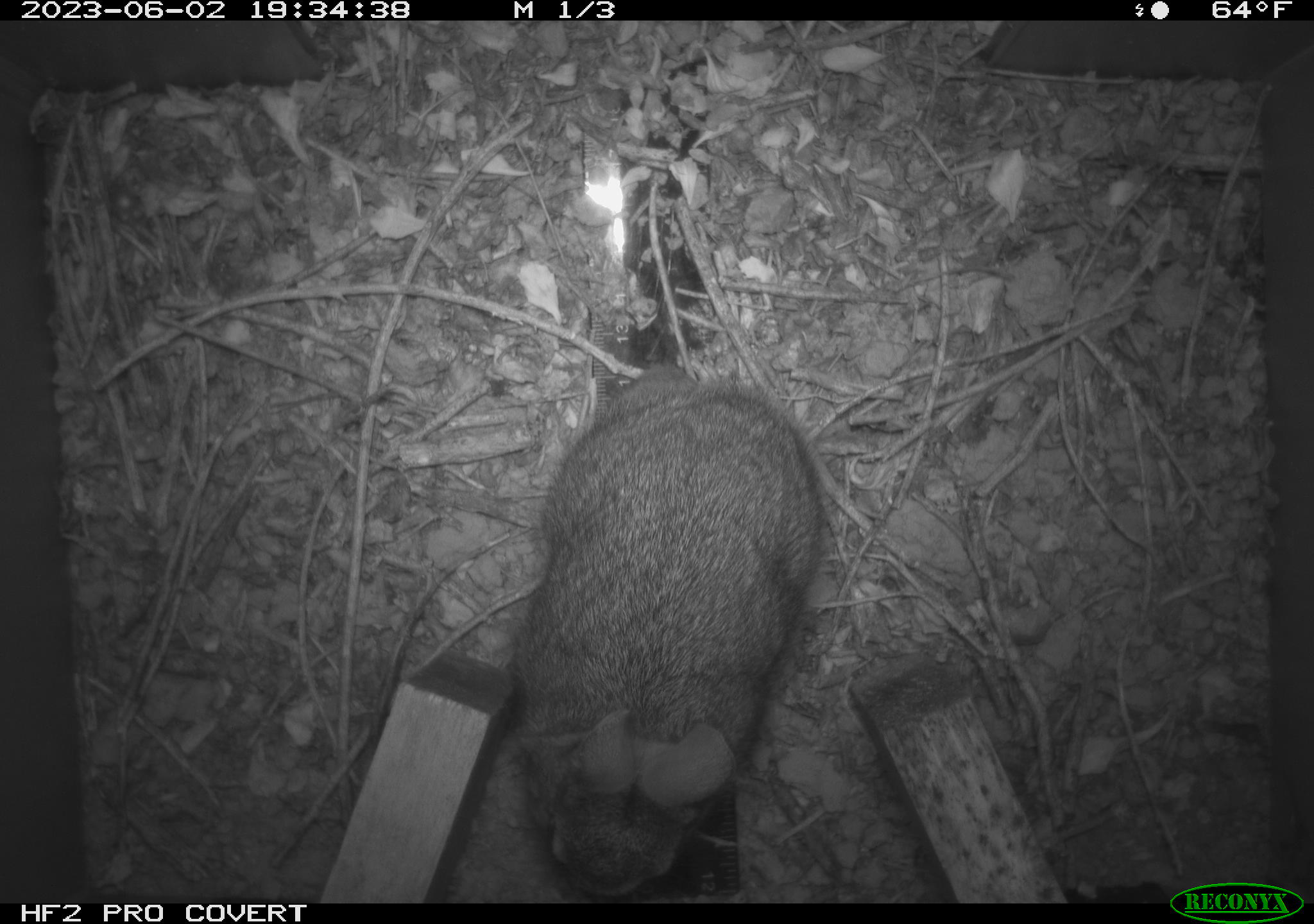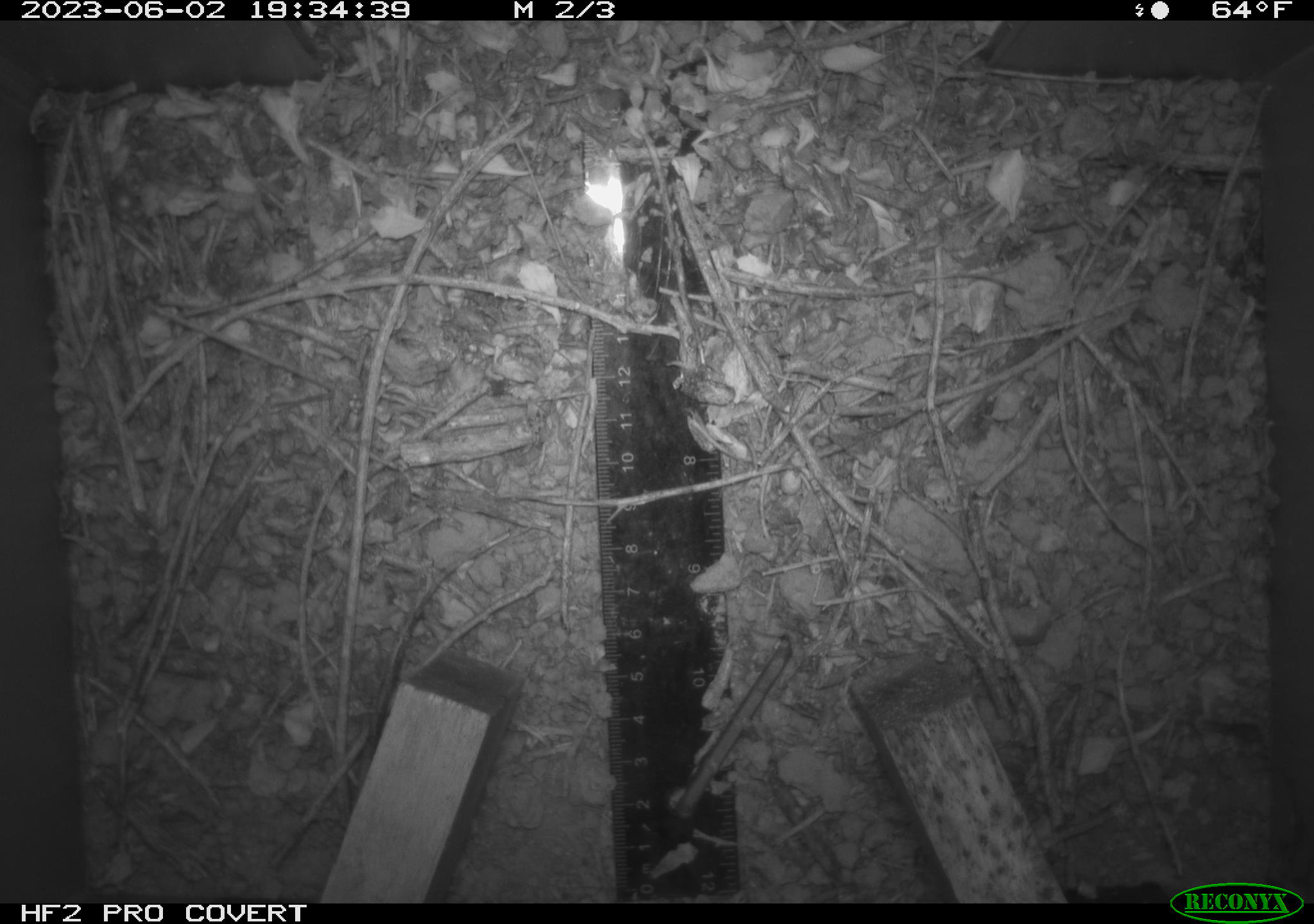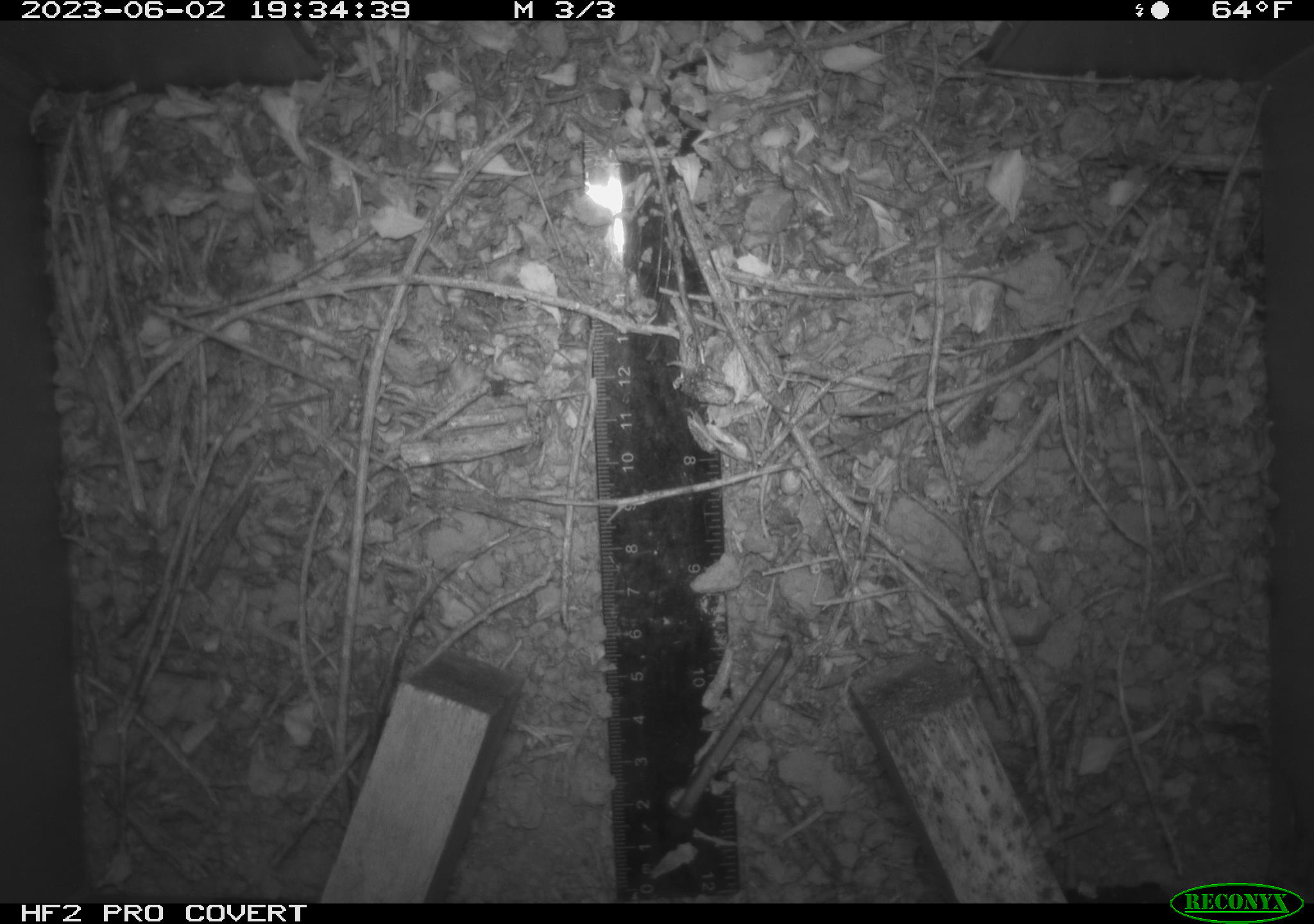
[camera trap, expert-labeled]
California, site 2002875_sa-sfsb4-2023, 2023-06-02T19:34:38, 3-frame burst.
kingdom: Animalia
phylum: Chordata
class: Mammalia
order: Lagomorpha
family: Leporidae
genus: Sylvilagus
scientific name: Sylvilagus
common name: cottontail rabbits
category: sylvilagus species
Sylvilagus species (cottontail rabbits) (Sylvilagus).